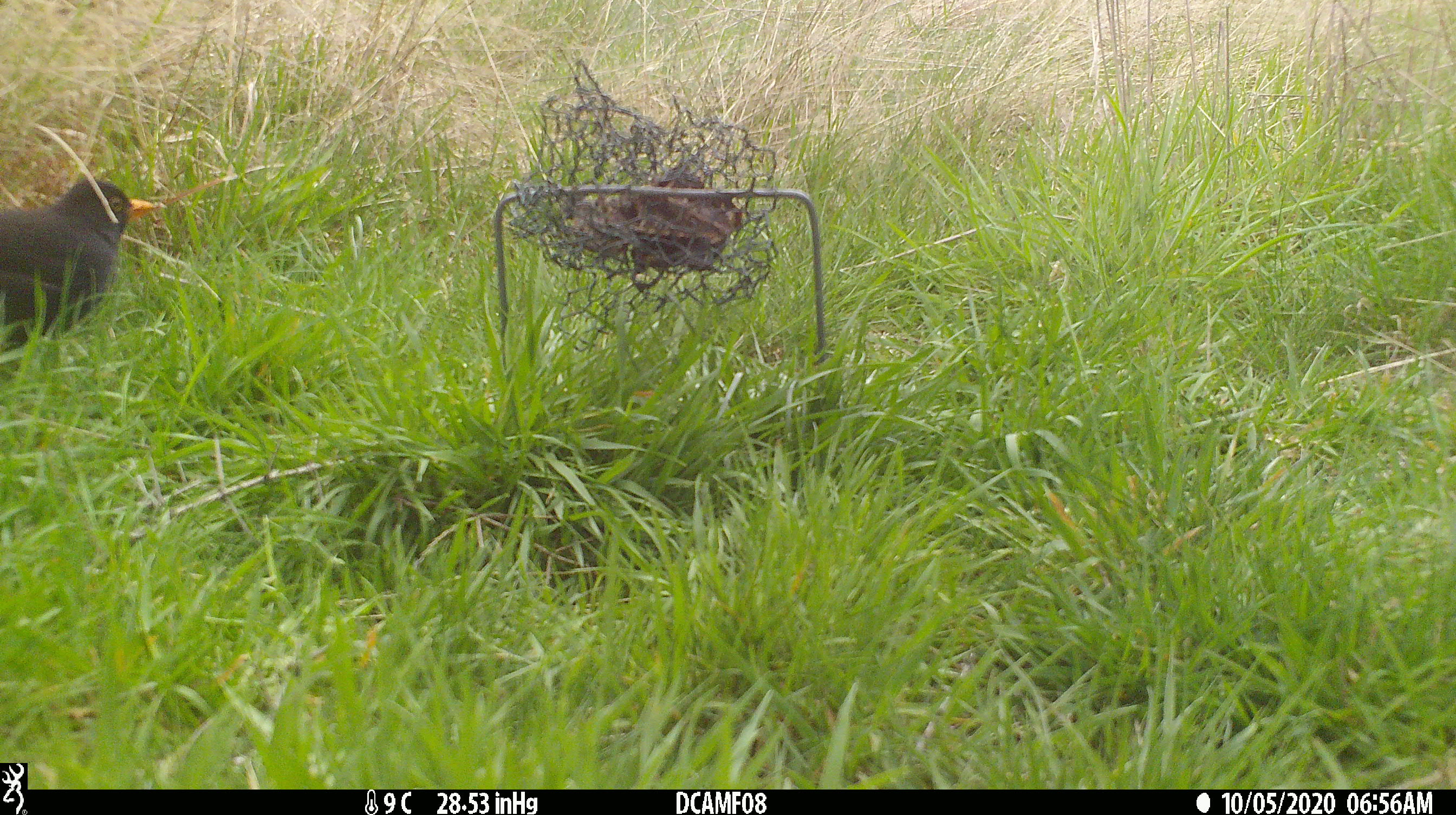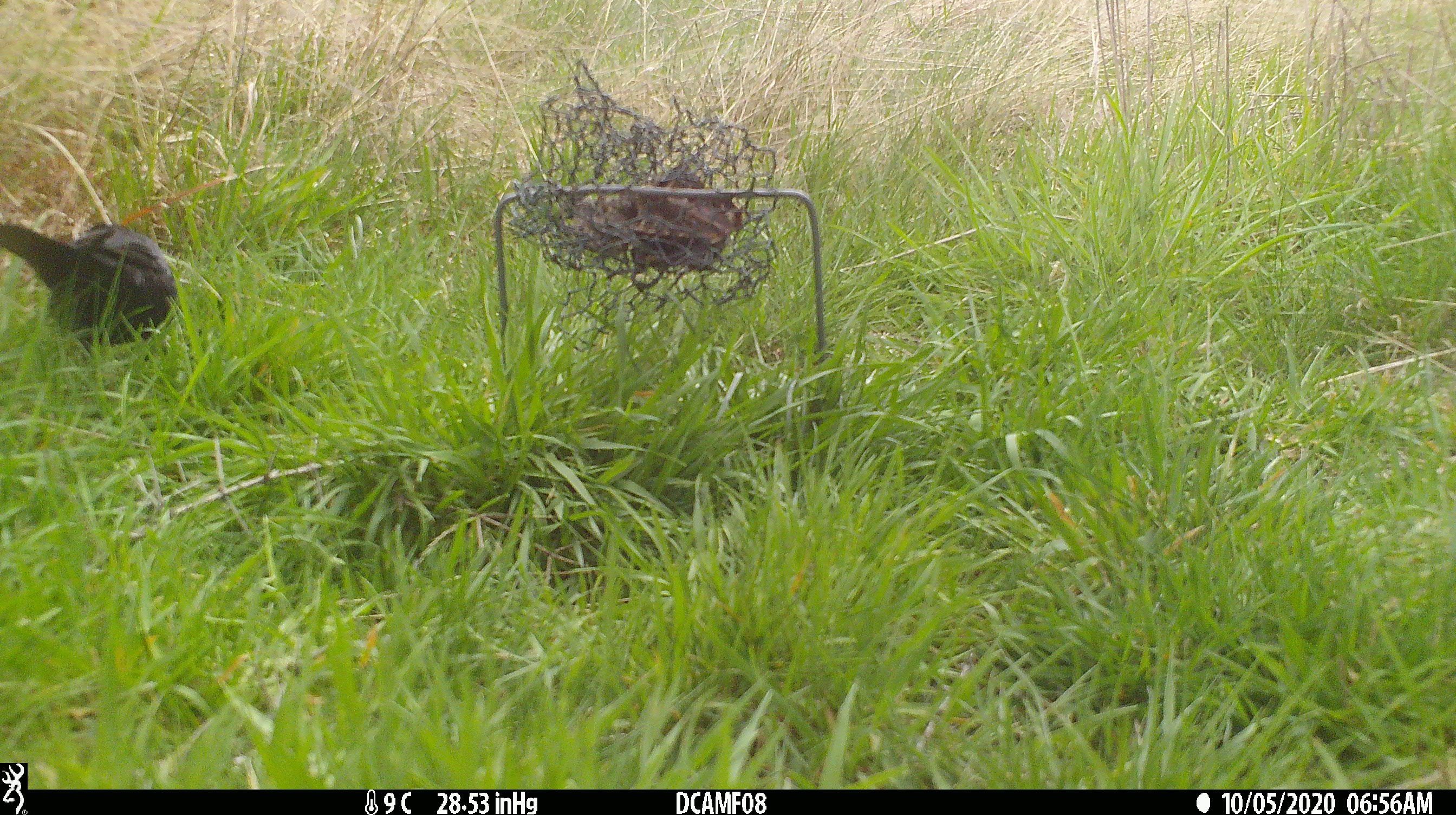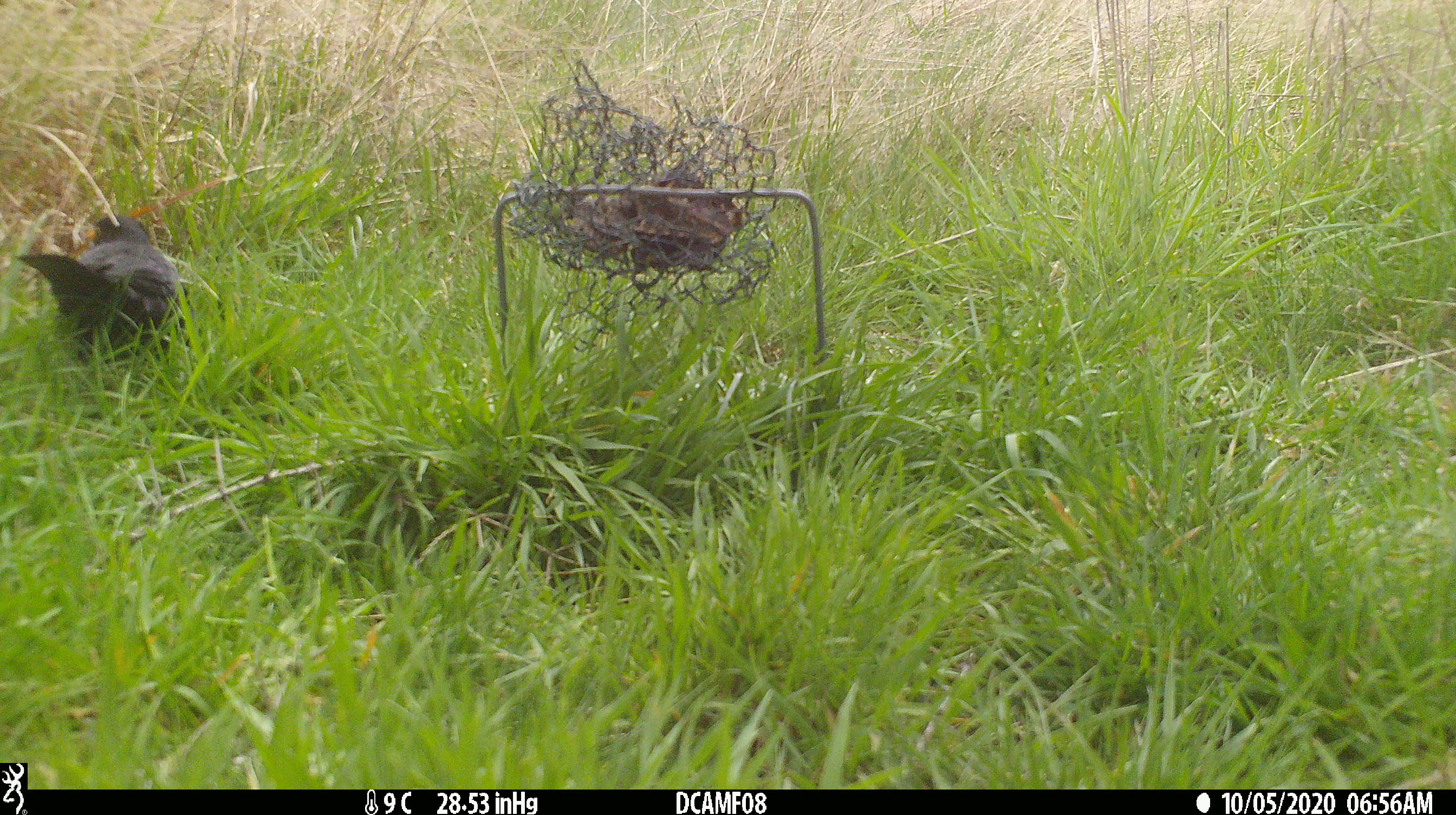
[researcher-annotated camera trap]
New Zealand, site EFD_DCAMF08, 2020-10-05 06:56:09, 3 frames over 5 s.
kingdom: Animalia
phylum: Chordata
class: Aves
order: Passeriformes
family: Turdidae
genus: Turdus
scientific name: Turdus merula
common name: eurasian blackbird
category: blackbird